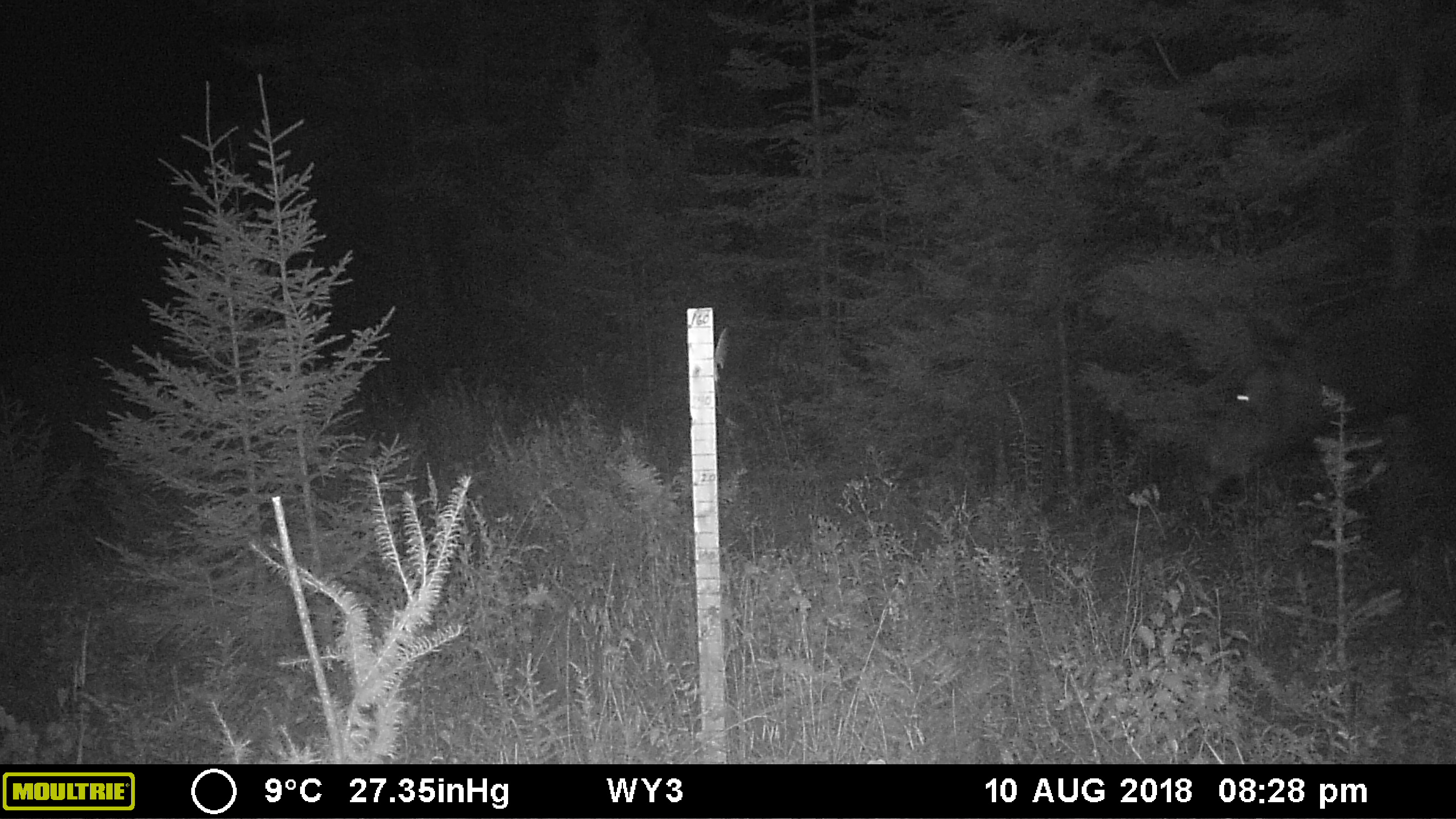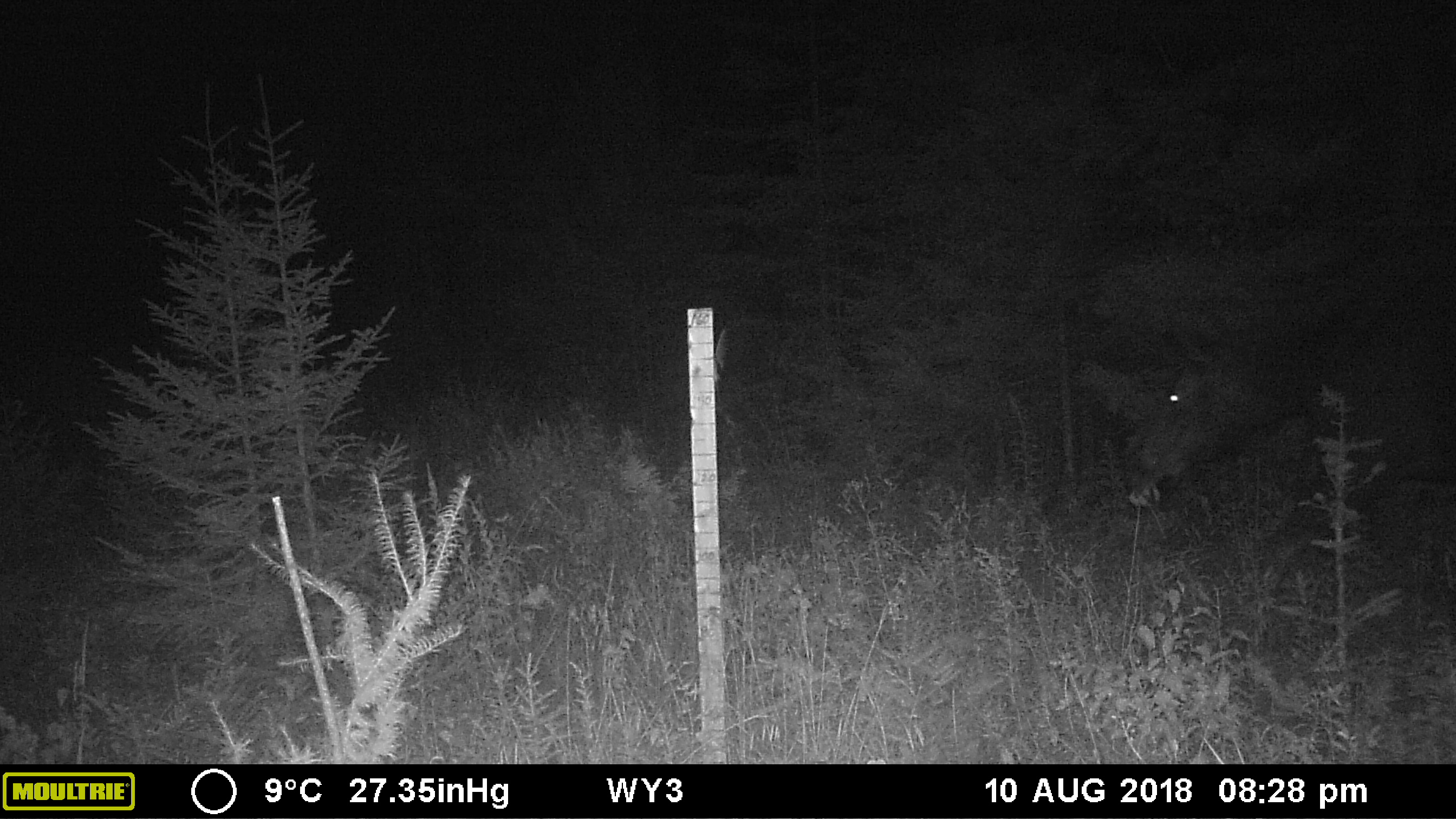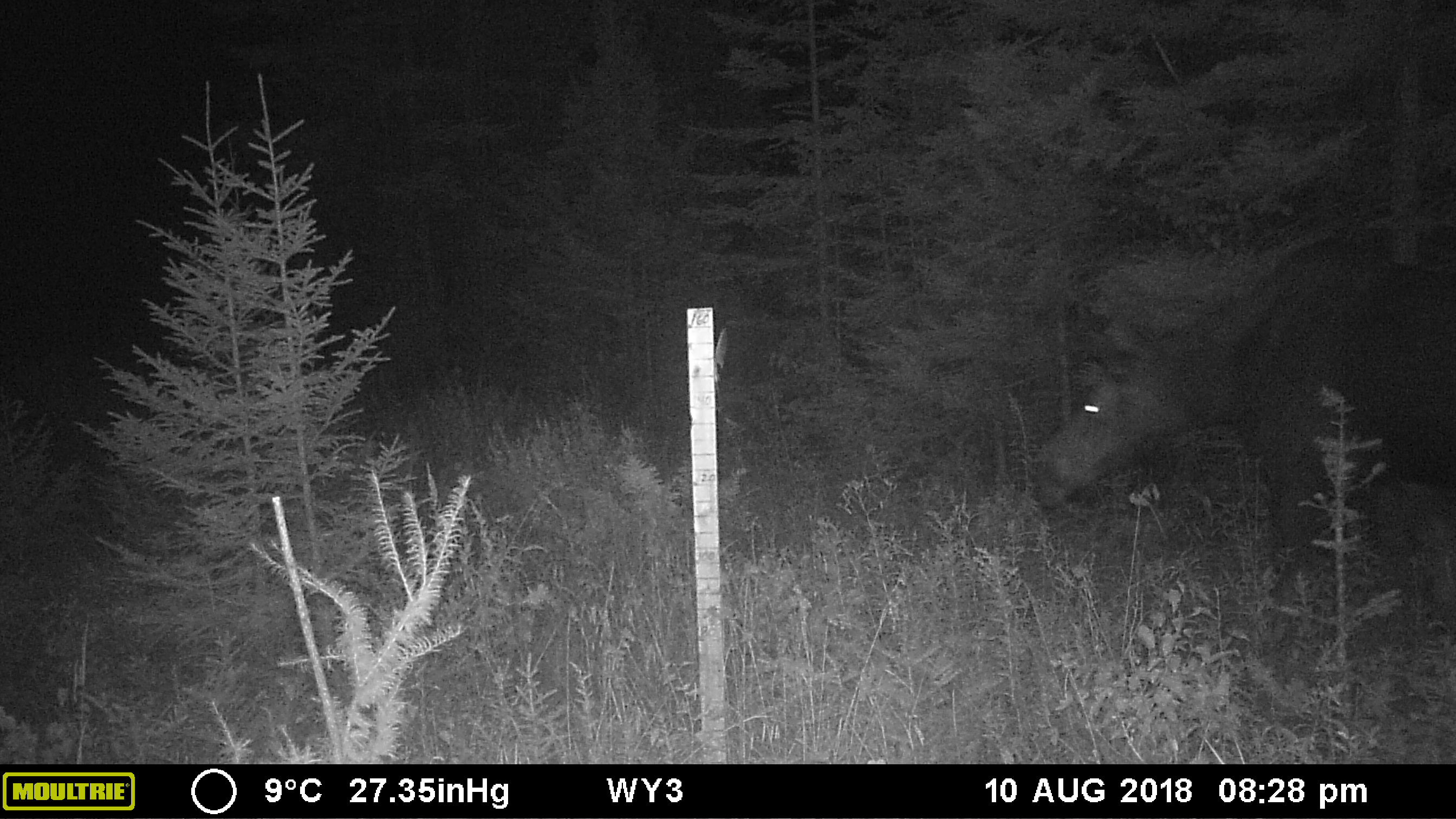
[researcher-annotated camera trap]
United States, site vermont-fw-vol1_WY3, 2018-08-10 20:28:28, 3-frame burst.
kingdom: Animalia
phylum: Chordata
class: Mammalia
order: Artiodactyla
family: Cervidae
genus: Alces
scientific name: Alces alces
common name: moose